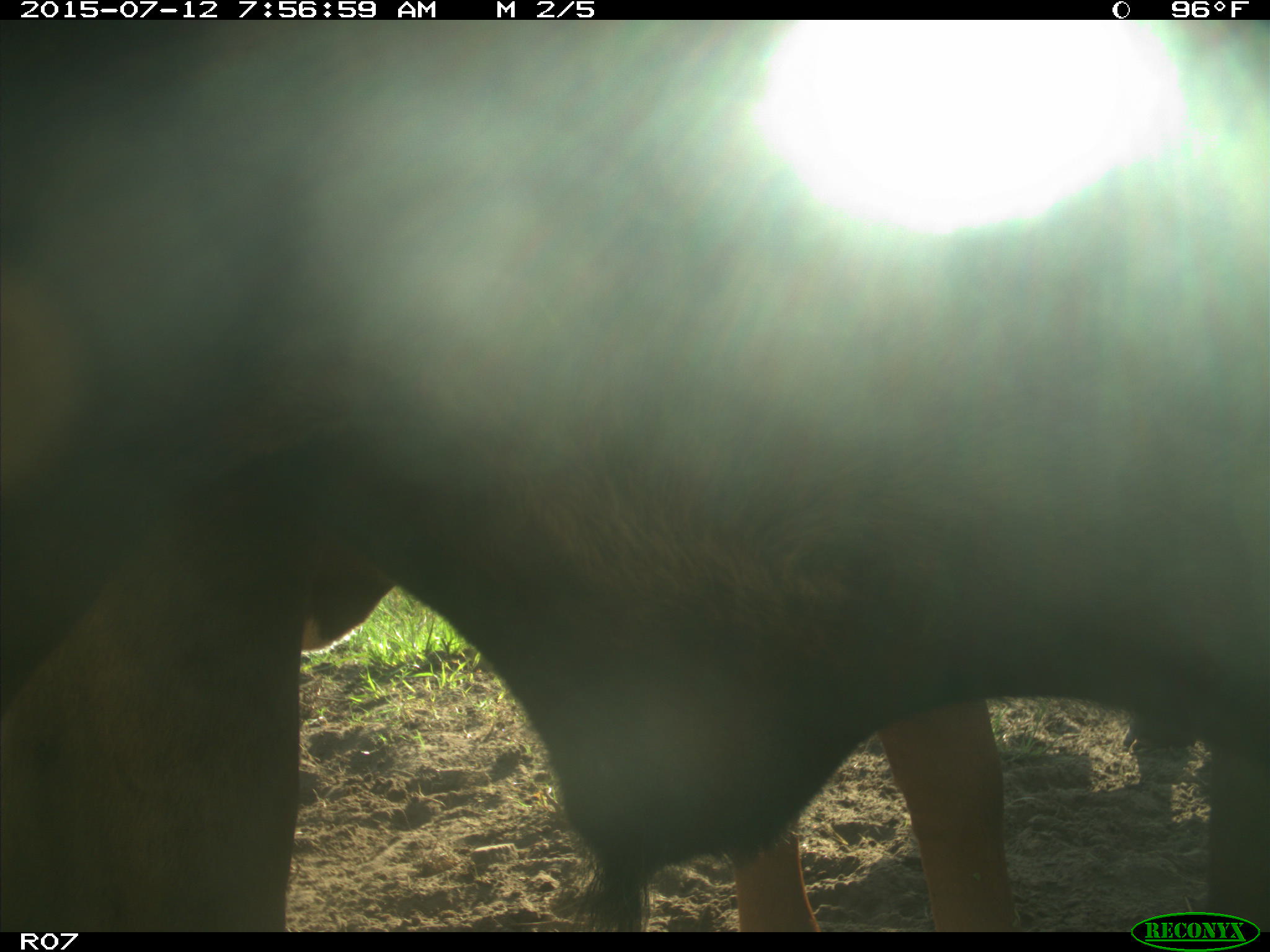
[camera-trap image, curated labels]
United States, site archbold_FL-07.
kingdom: Animalia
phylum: Chordata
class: Mammalia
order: Artiodactyla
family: Bovidae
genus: Bos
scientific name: Bos taurus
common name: domestic cow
Bos taurus (domestic cow).